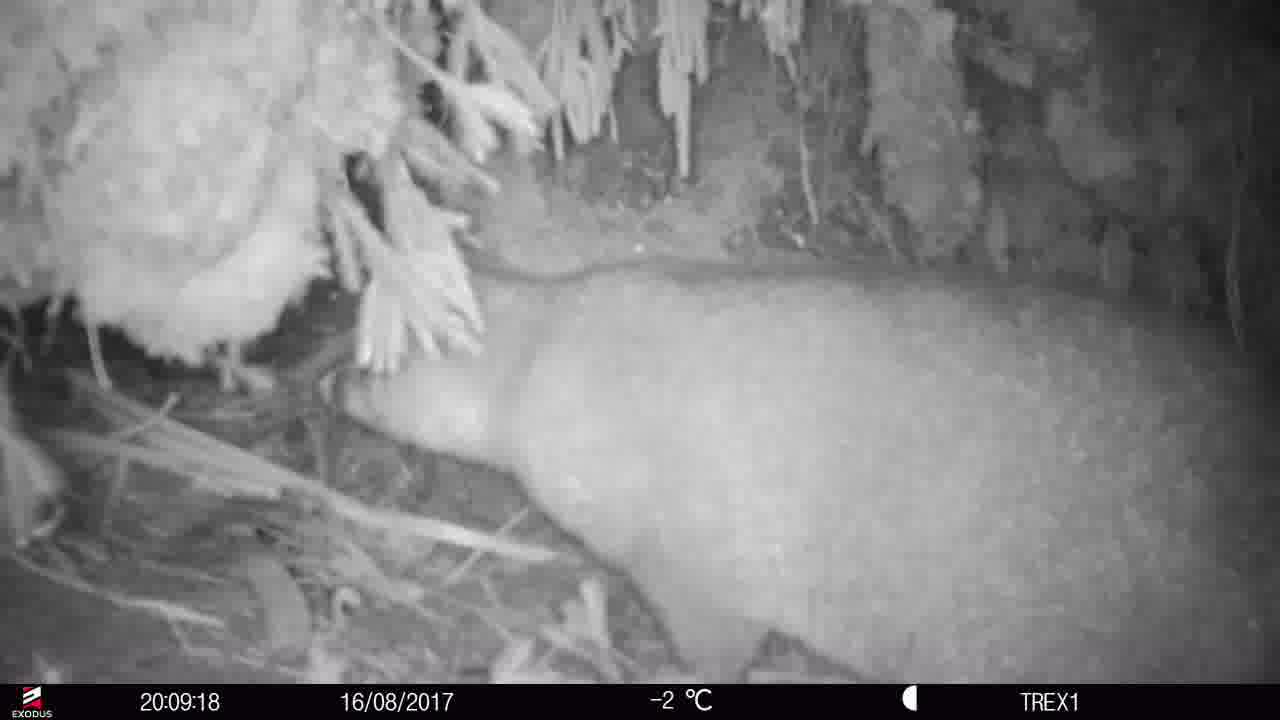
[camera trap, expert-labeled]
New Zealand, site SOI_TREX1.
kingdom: Animalia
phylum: Chordata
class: Mammalia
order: Diprotodontia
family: Phalangeridae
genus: Trichosurus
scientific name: Trichosurus vulpecula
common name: common brushtail possum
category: possum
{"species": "possum (common brushtail possum) (Trichosurus vulpecula)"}